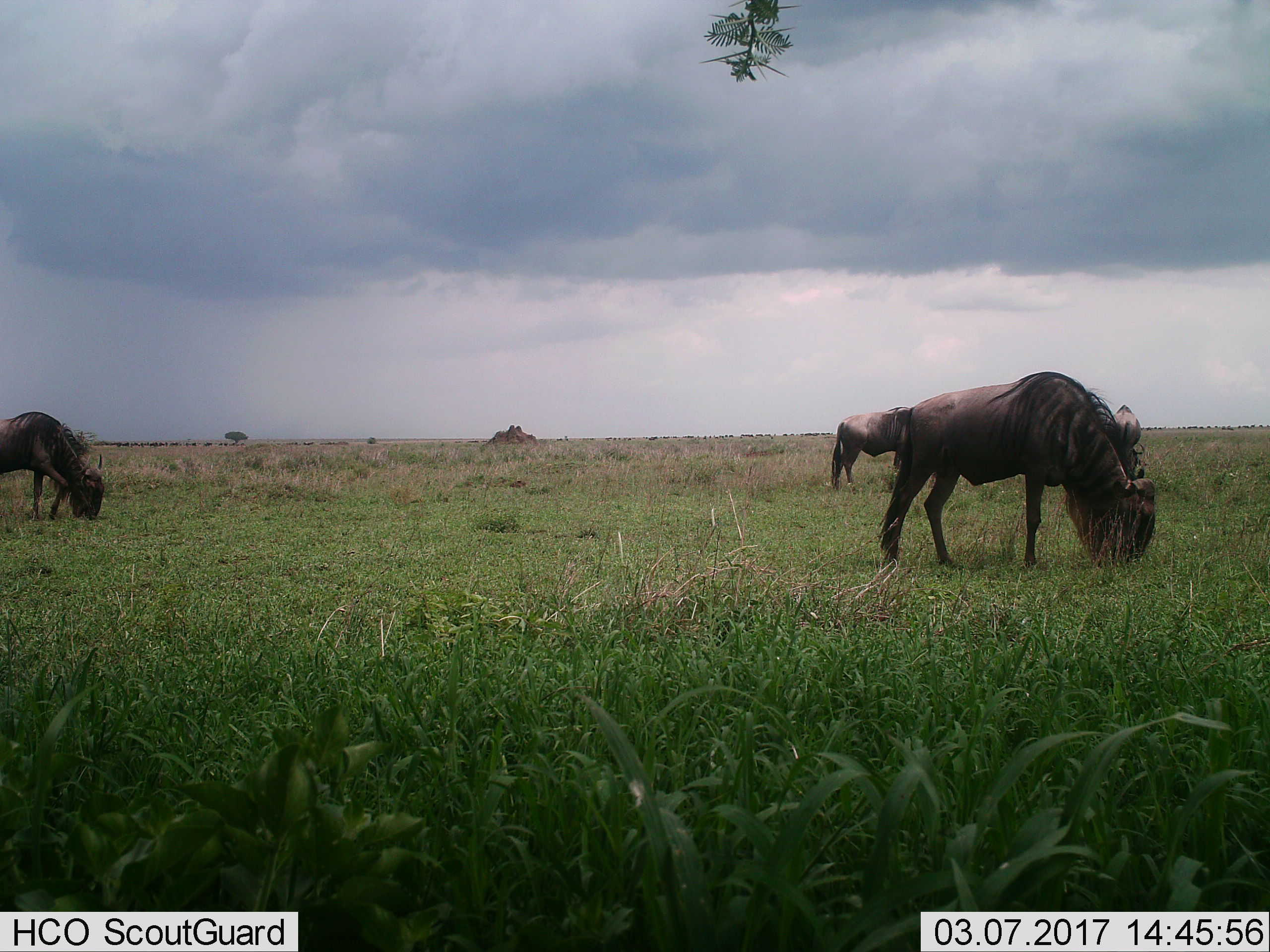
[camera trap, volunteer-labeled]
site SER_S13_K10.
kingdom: Animalia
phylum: Chordata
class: Mammalia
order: Artiodactyla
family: Bovidae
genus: Connochaetes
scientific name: Connochaetes taurinus taurinus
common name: blue wildebeest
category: wildebeestblue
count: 3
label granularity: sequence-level